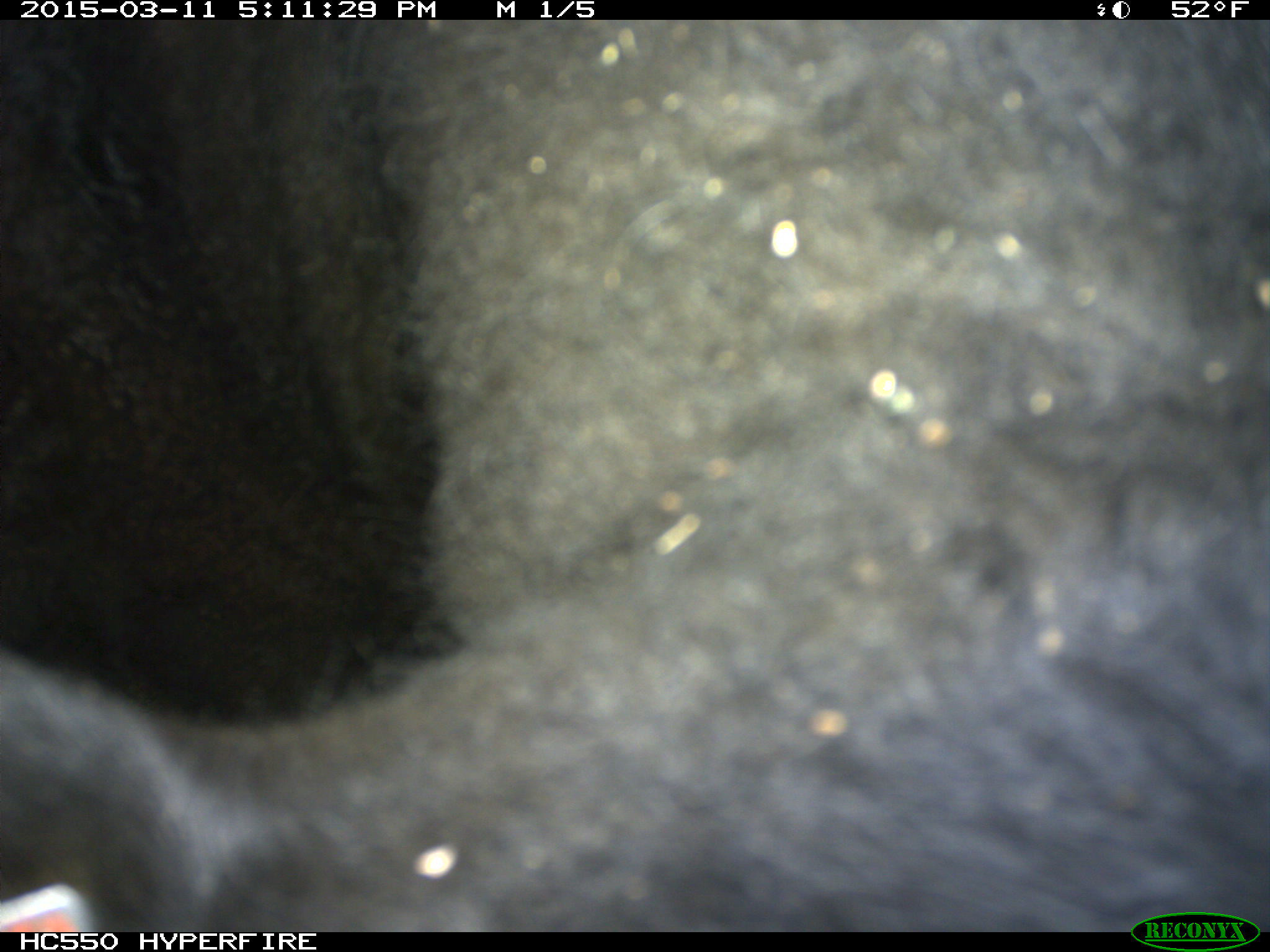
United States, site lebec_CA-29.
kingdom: Animalia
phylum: Chordata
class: Mammalia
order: Artiodactyla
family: Bovidae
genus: Bos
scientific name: Bos taurus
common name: domestic cow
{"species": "Bos taurus (domestic cow)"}